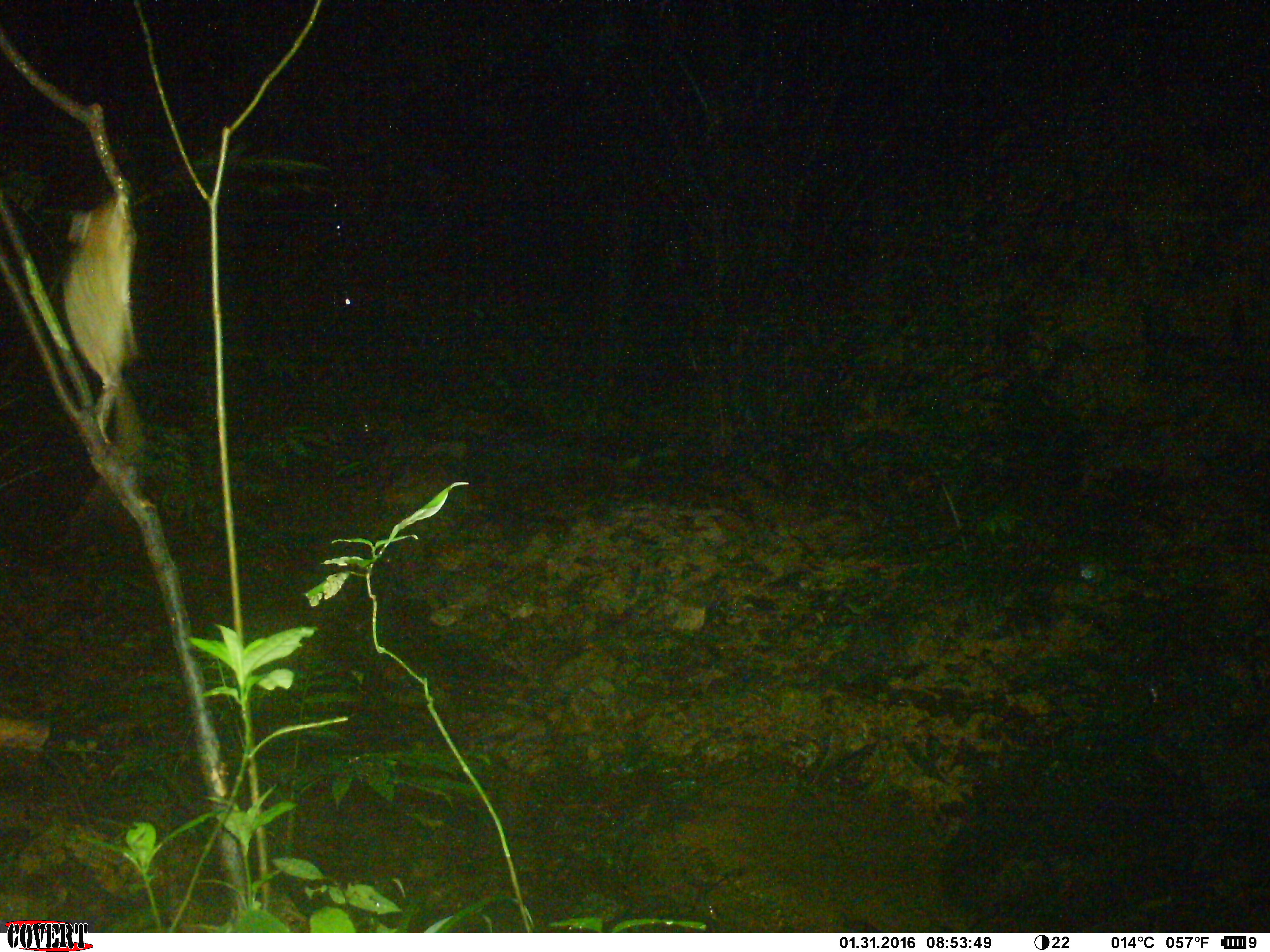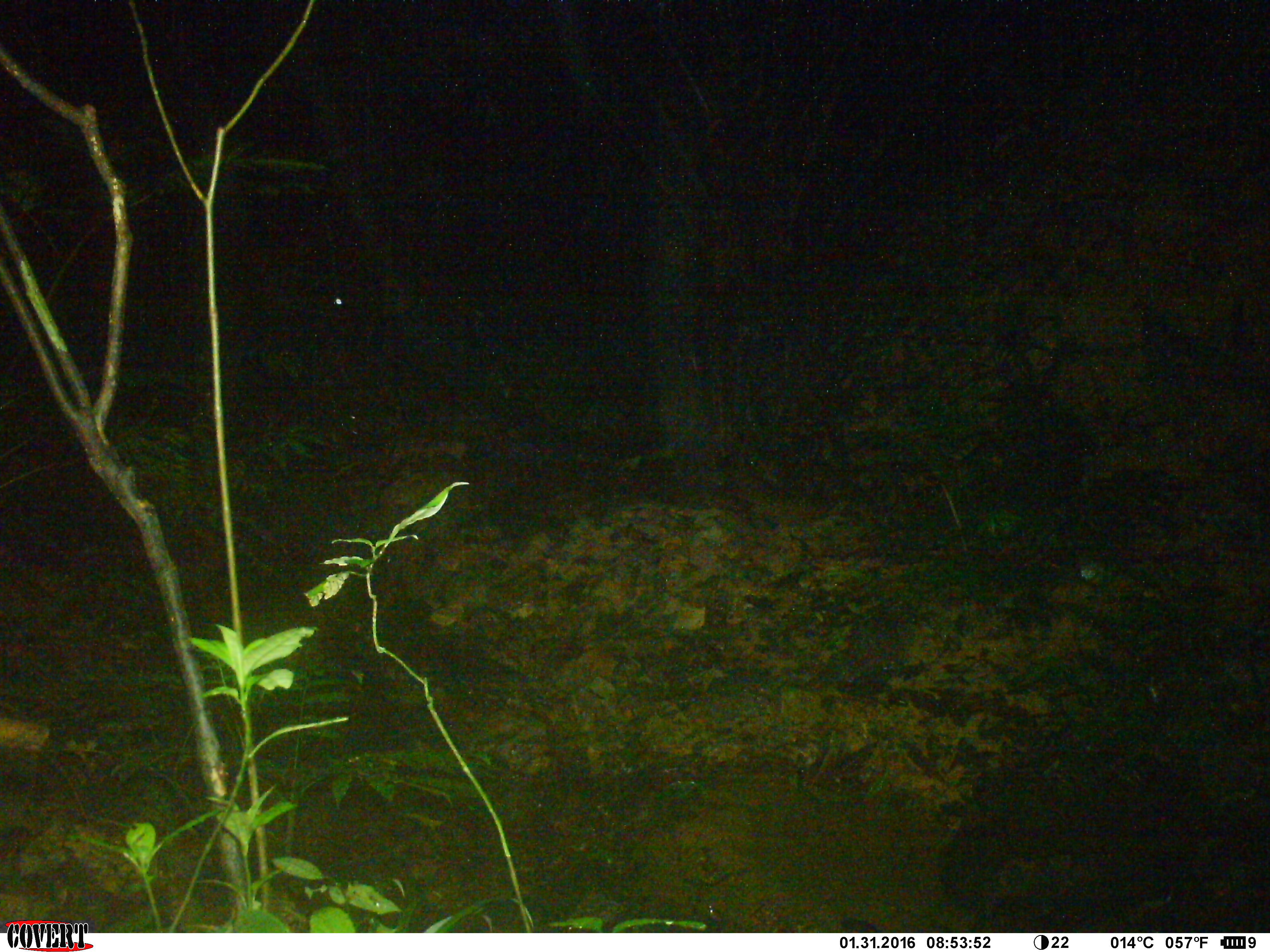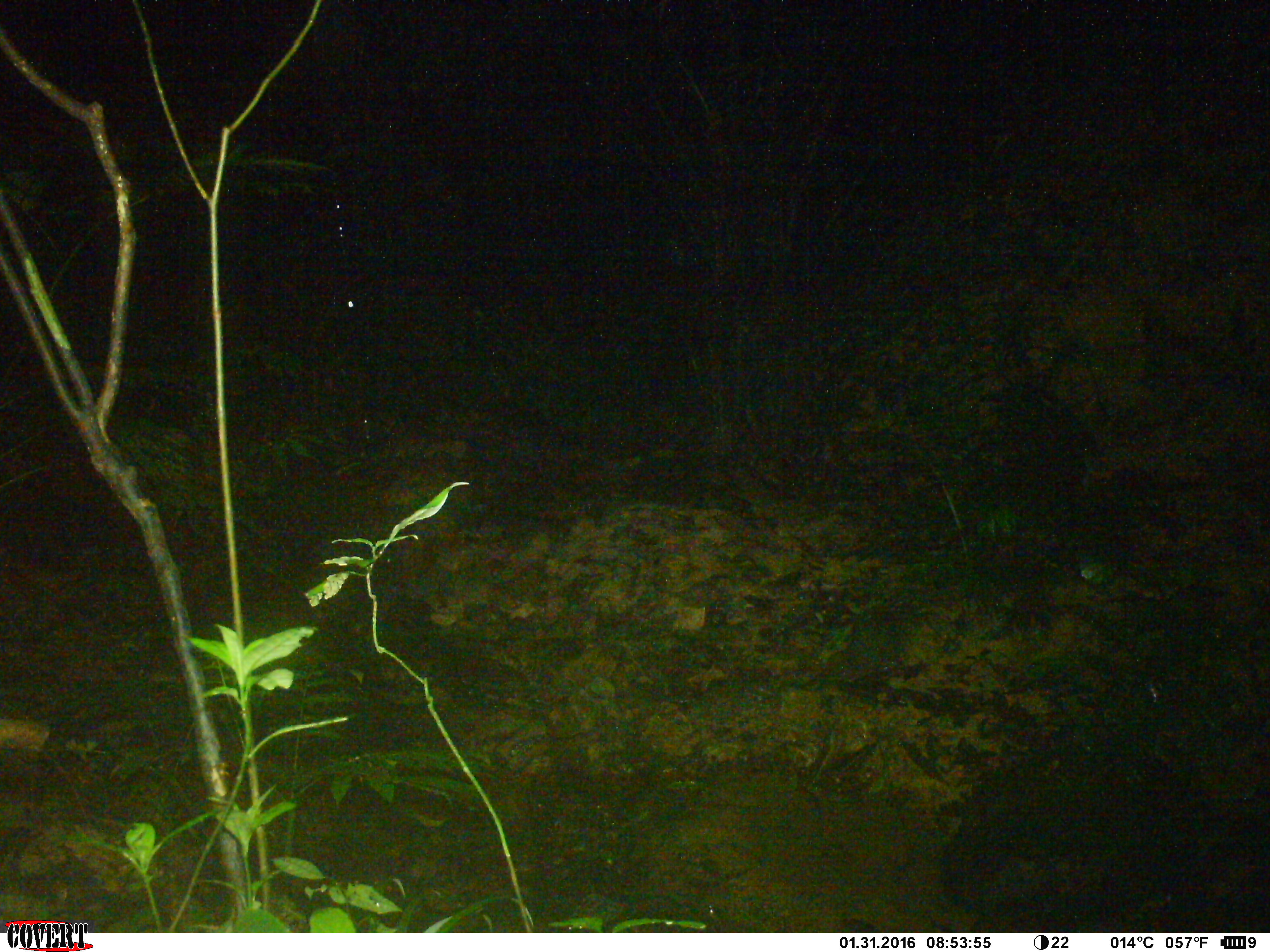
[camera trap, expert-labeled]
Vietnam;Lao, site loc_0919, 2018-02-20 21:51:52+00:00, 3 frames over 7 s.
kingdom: Animalia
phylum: Chordata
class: Mammalia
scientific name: Mammalia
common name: mammal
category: unidentified small mammal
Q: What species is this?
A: Unidentified small mammal (mammal) (Mammalia).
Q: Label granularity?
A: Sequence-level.